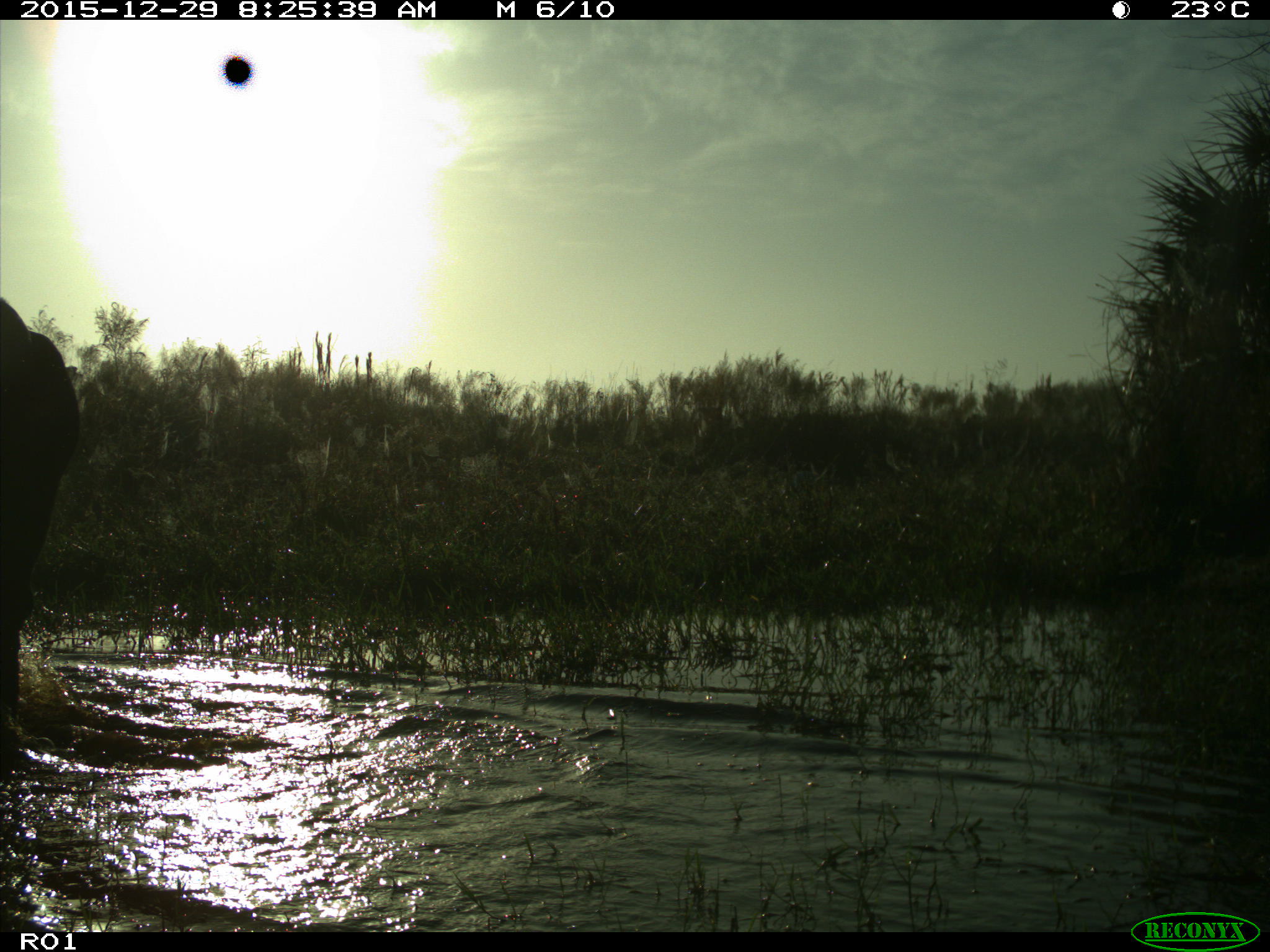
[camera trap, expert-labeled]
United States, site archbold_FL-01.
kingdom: Animalia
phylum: Chordata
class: Mammalia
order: Artiodactyla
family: Bovidae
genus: Bos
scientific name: Bos taurus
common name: domestic cow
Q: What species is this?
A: Bos taurus (domestic cow).